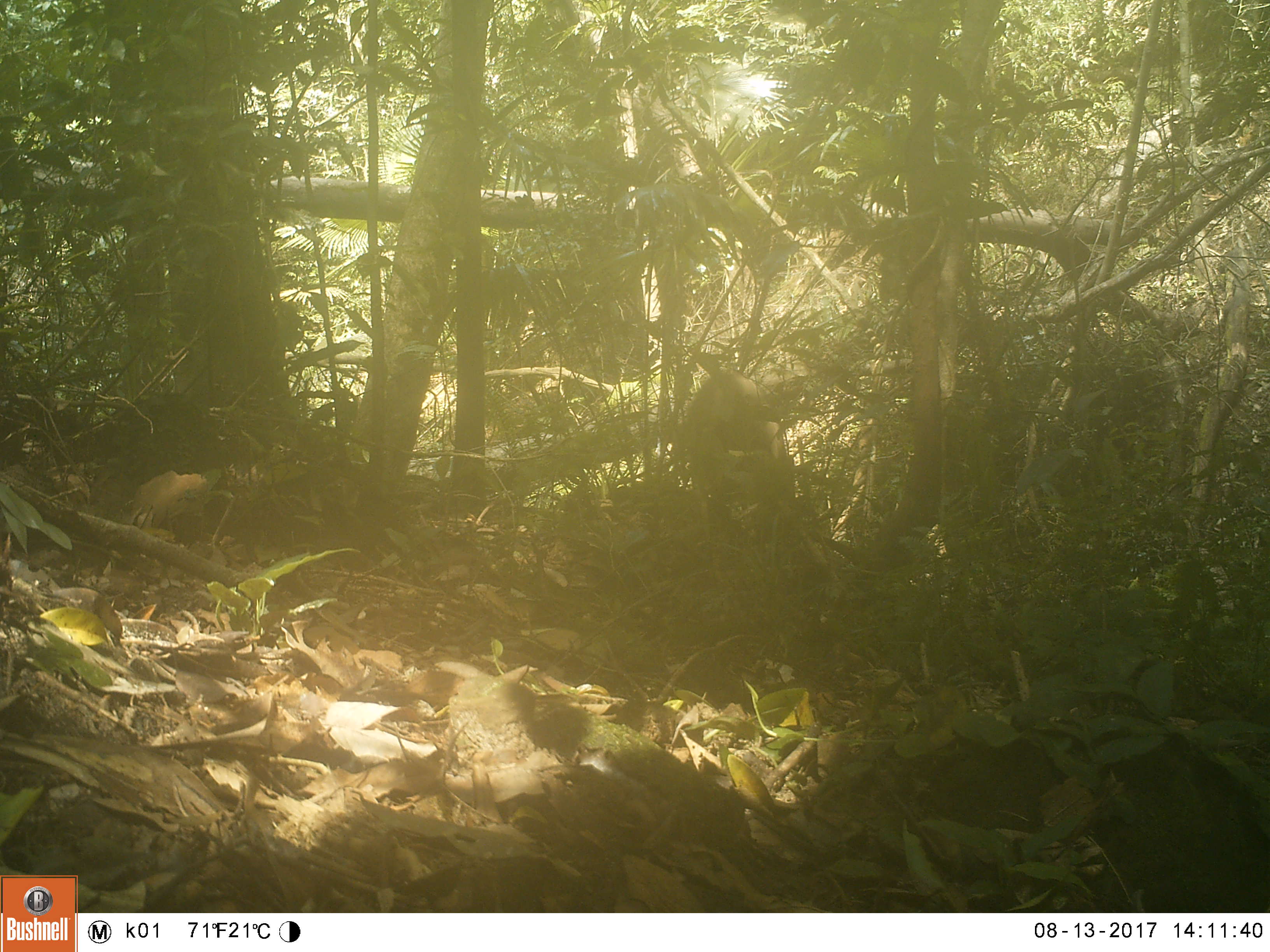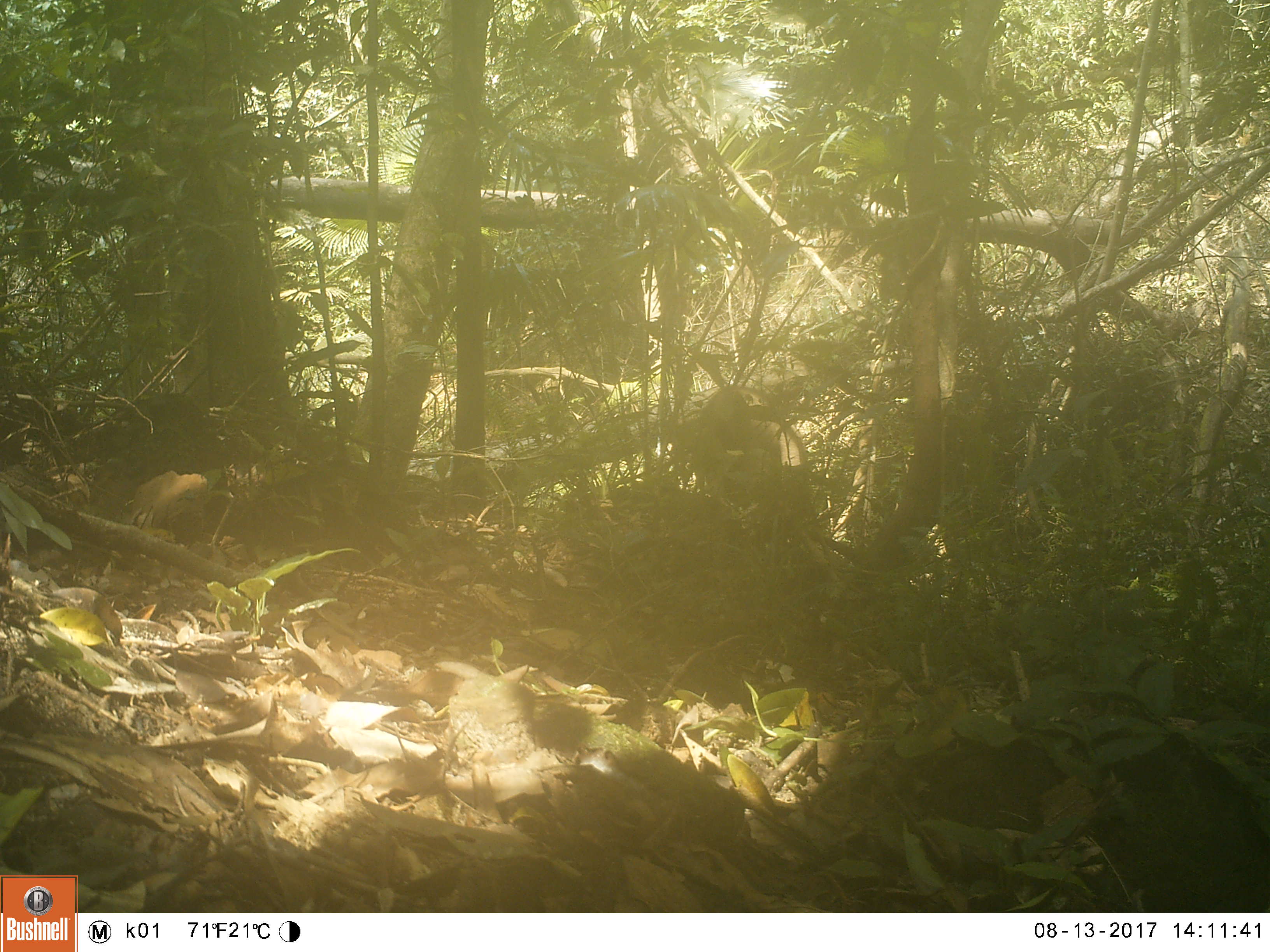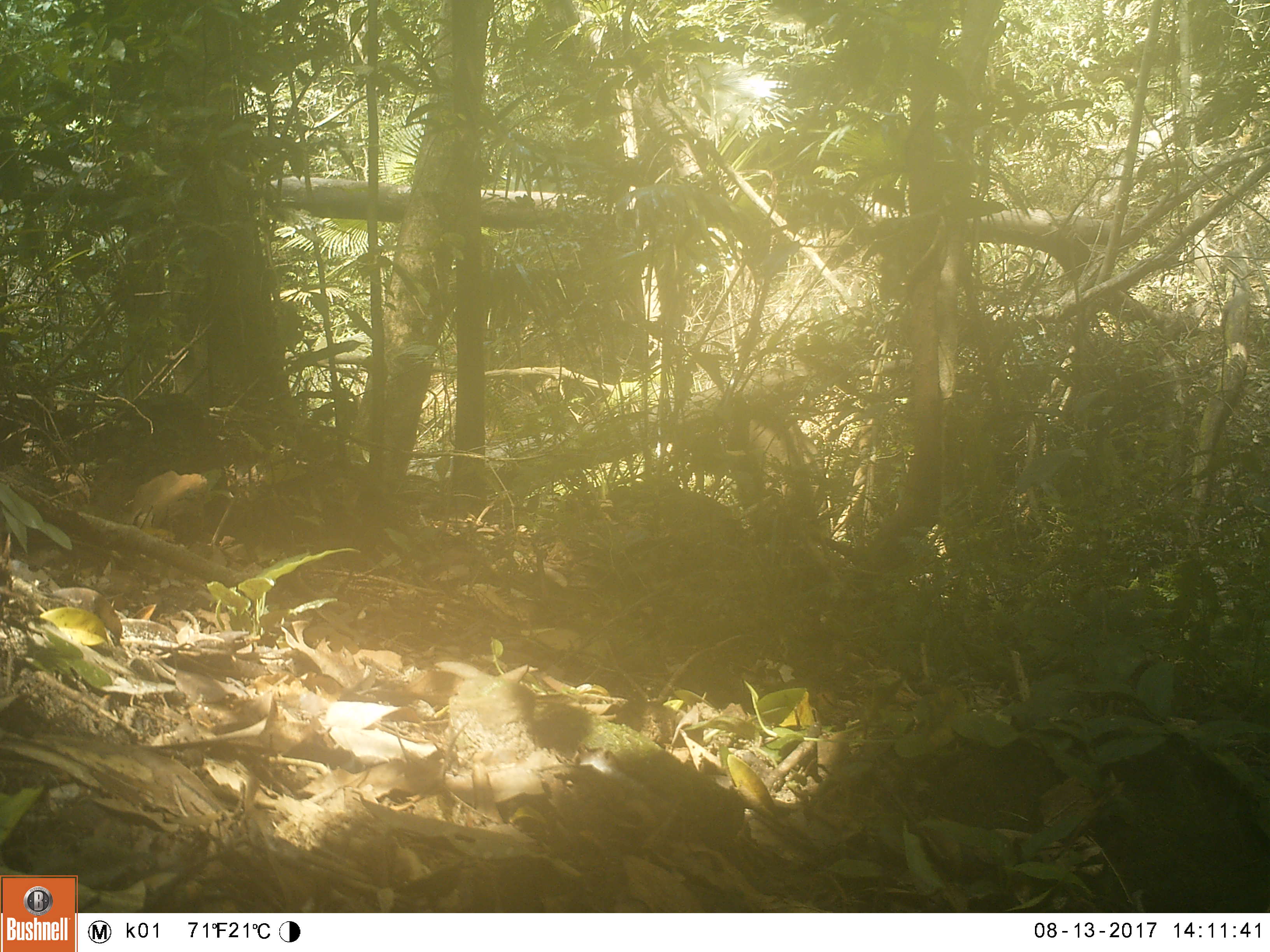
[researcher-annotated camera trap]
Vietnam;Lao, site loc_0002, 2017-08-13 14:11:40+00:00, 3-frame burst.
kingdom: Animalia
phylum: Chordata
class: Mammalia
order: Artiodactyla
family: Suidae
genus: Sus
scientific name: Sus scrofa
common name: eurasian wild pig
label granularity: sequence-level